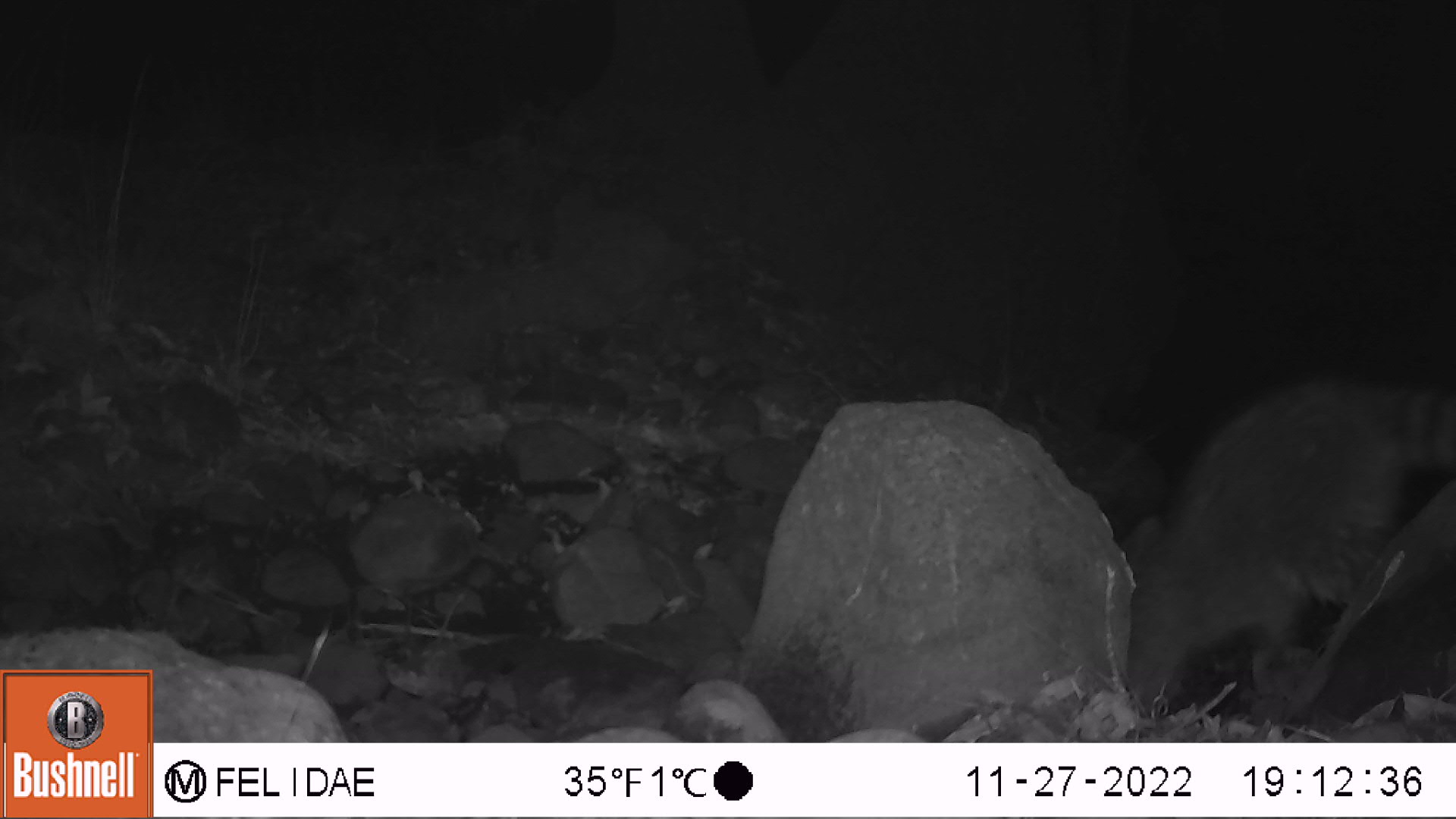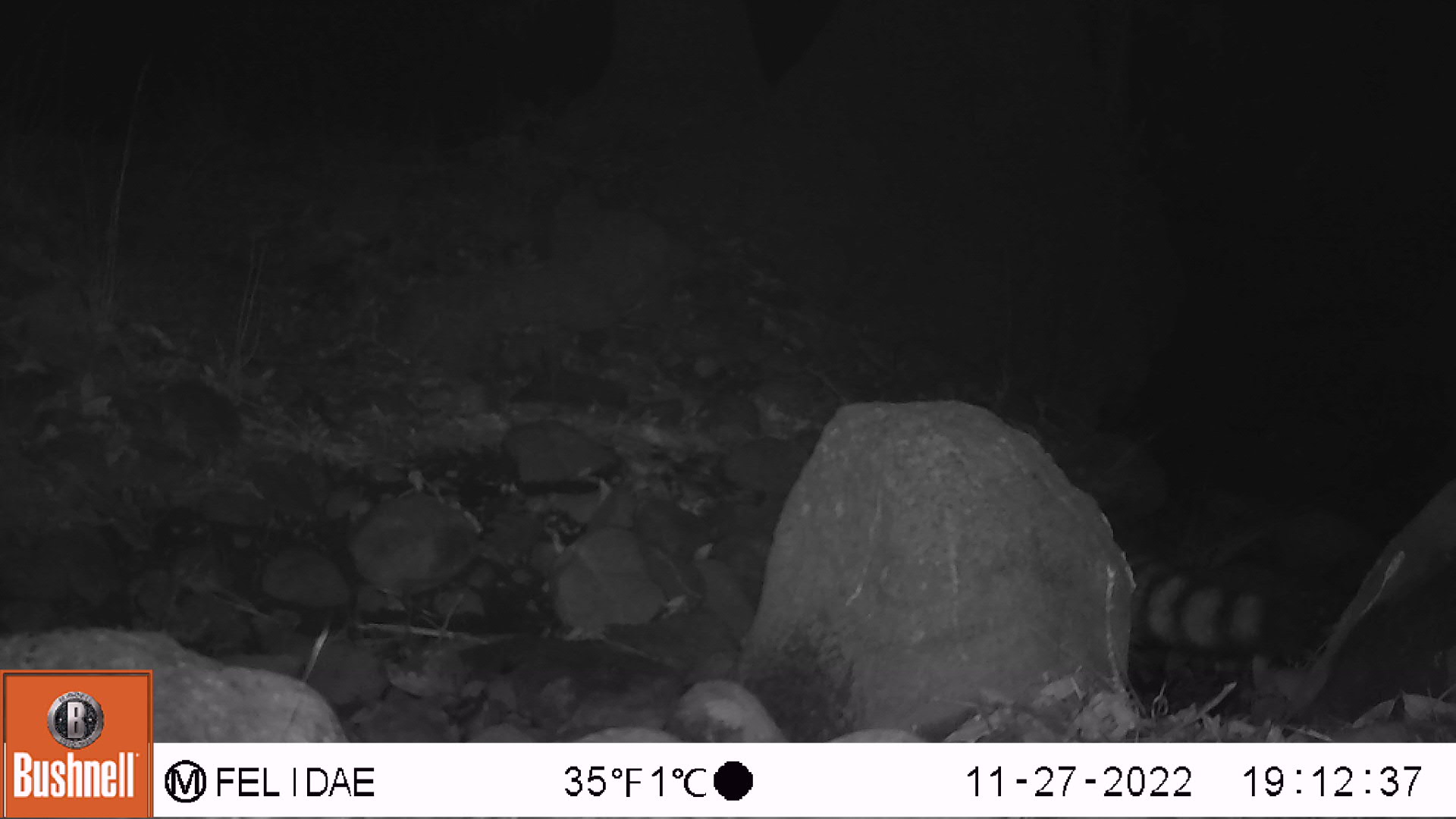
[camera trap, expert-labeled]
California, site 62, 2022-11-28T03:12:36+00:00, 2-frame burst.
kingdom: Animalia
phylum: Chordata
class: Mammalia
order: Carnivora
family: Procyonidae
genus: Procyon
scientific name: Procyon lotor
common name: raccoon